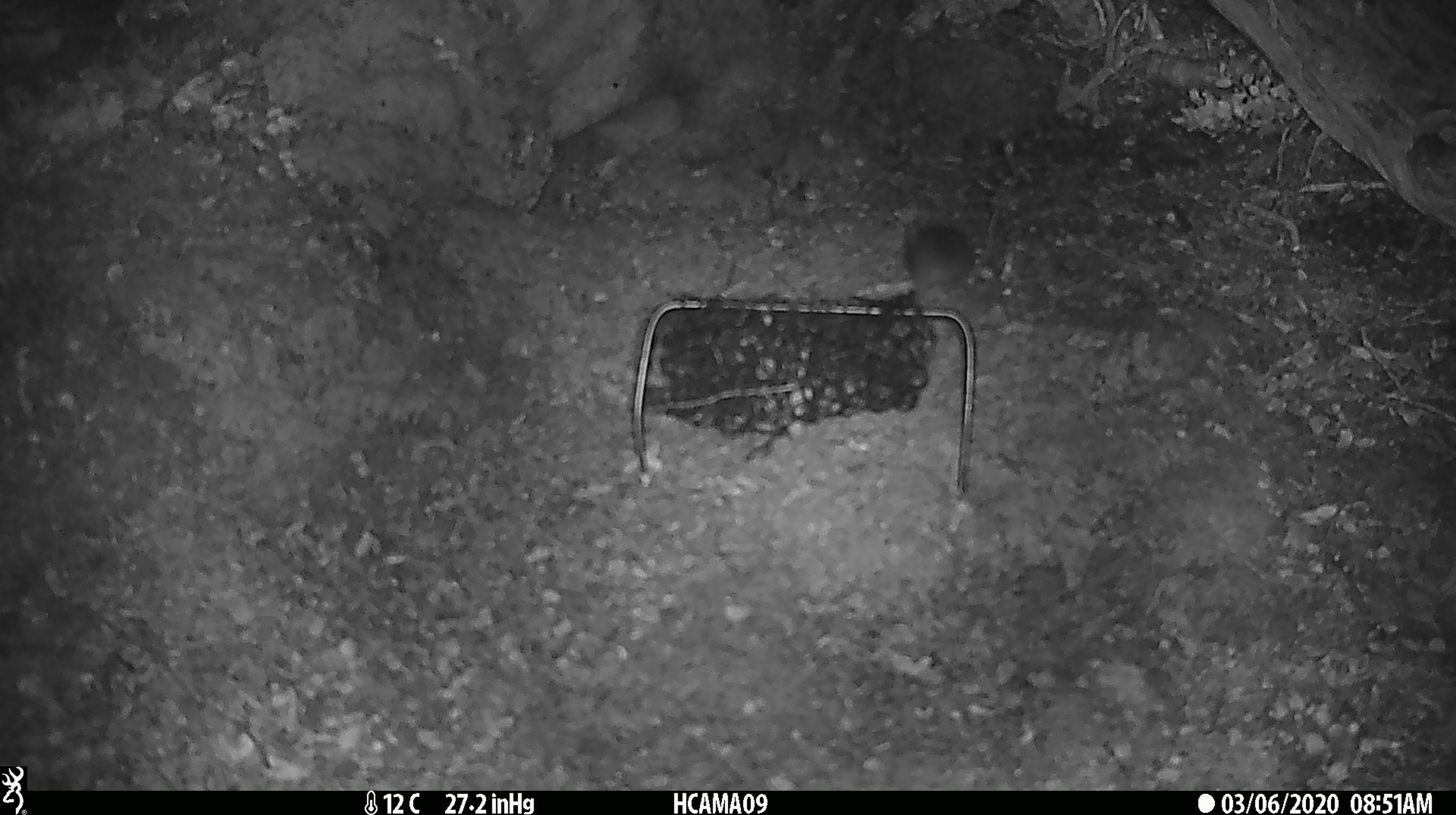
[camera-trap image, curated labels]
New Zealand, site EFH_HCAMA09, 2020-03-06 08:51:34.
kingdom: Animalia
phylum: Chordata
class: Mammalia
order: Rodentia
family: Muridae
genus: Mus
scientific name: Mus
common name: mouse